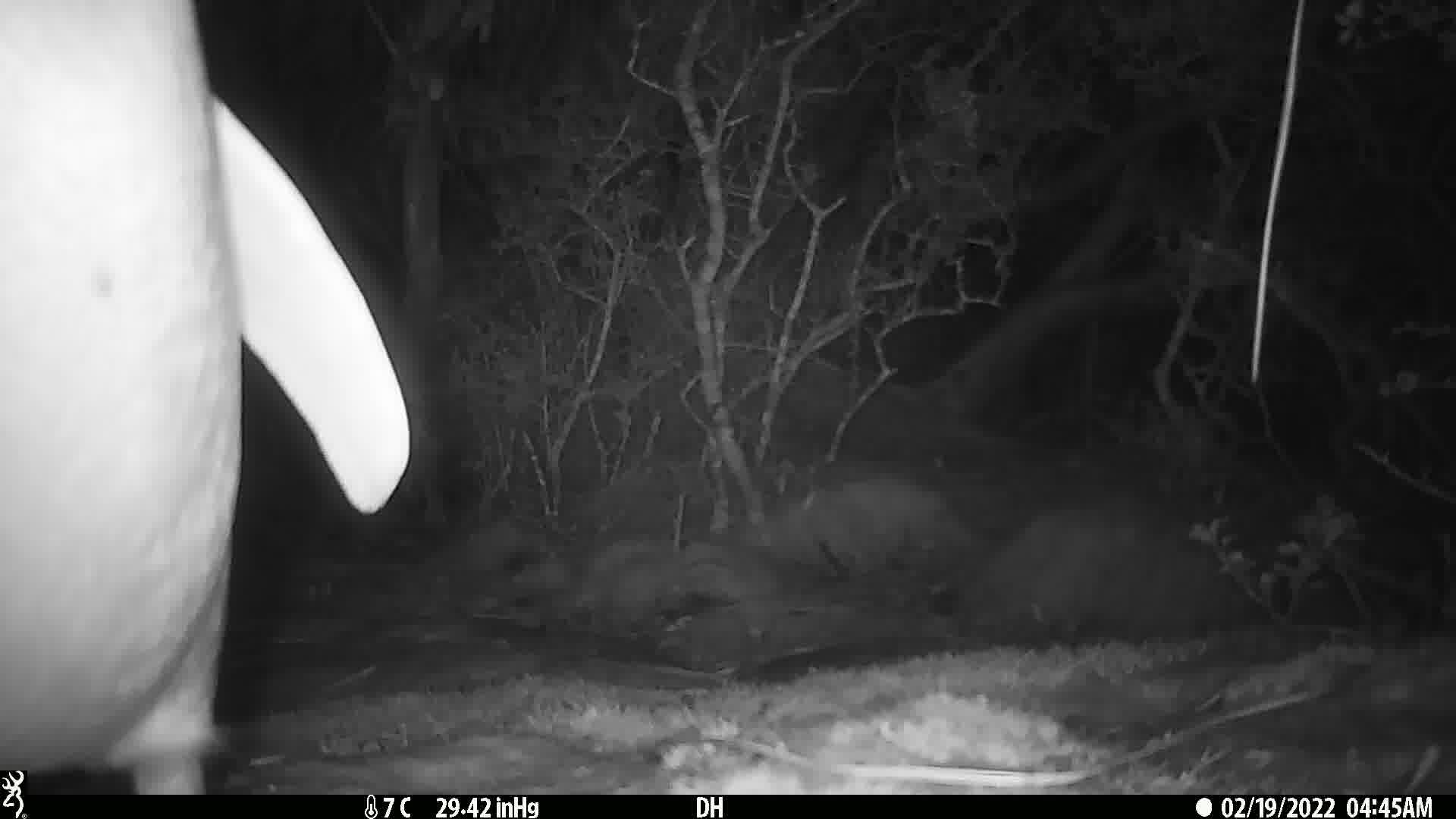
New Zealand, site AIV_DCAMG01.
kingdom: Animalia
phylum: Chordata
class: Aves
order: Sphenisciformes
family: Spheniscidae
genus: Megadyptes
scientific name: Megadyptes antipodes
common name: yellow-eyed penguin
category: yellow eyed penguin